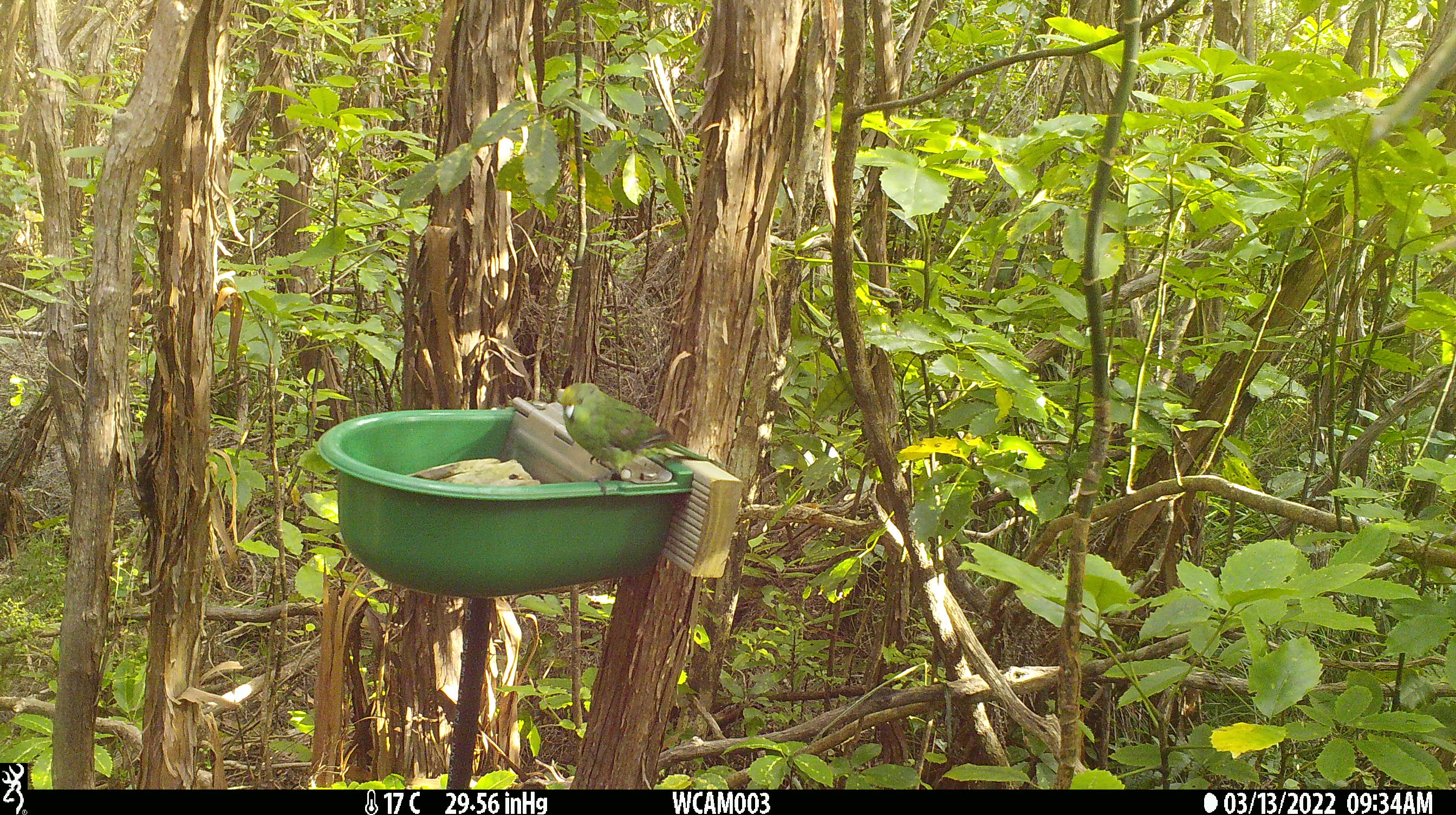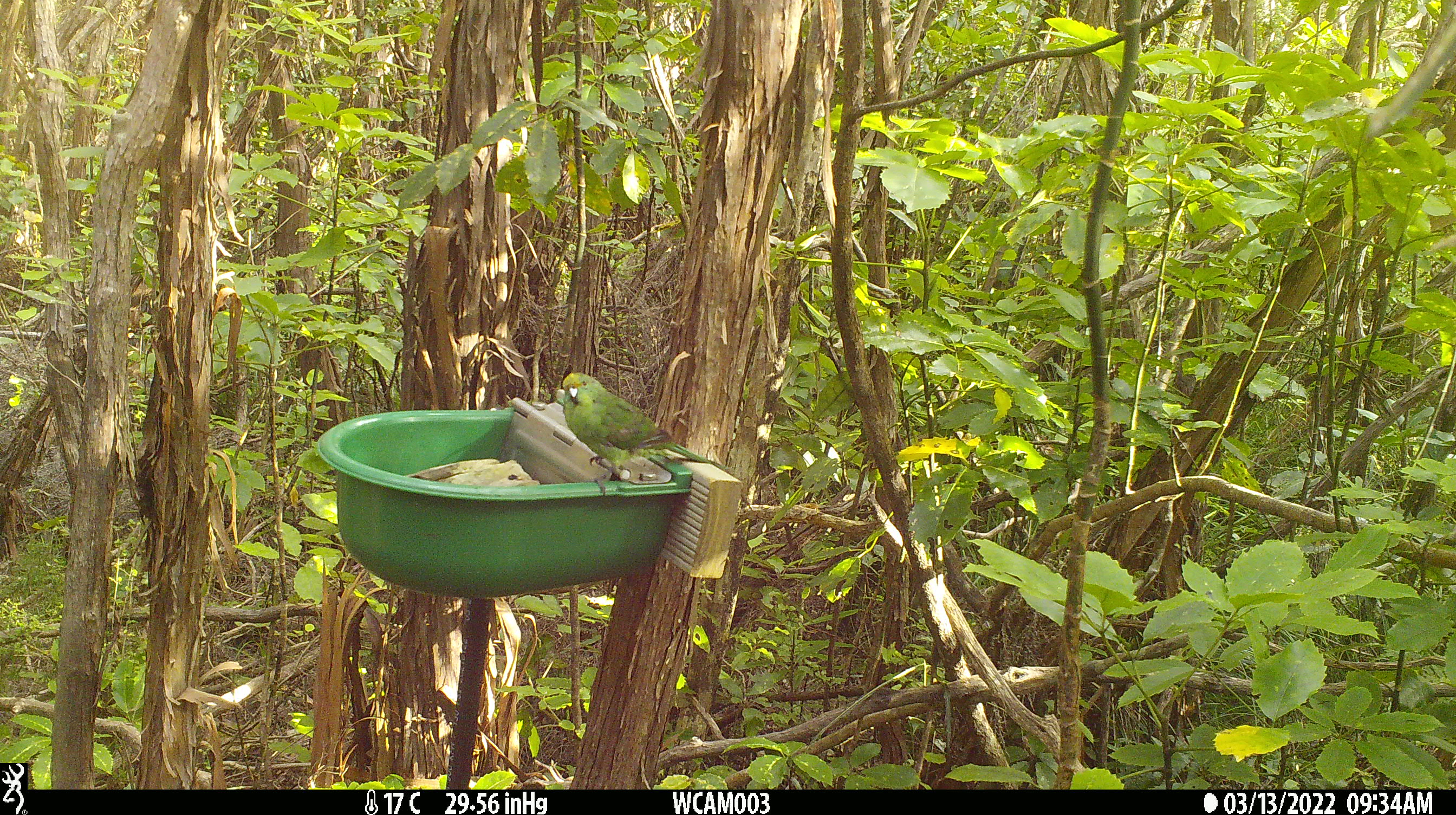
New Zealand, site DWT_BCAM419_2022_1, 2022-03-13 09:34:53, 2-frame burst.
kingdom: Animalia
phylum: Chordata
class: Aves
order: Psittaciformes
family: Psittaculidae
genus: Cyanoramphus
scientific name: Cyanoramphus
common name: parakeet